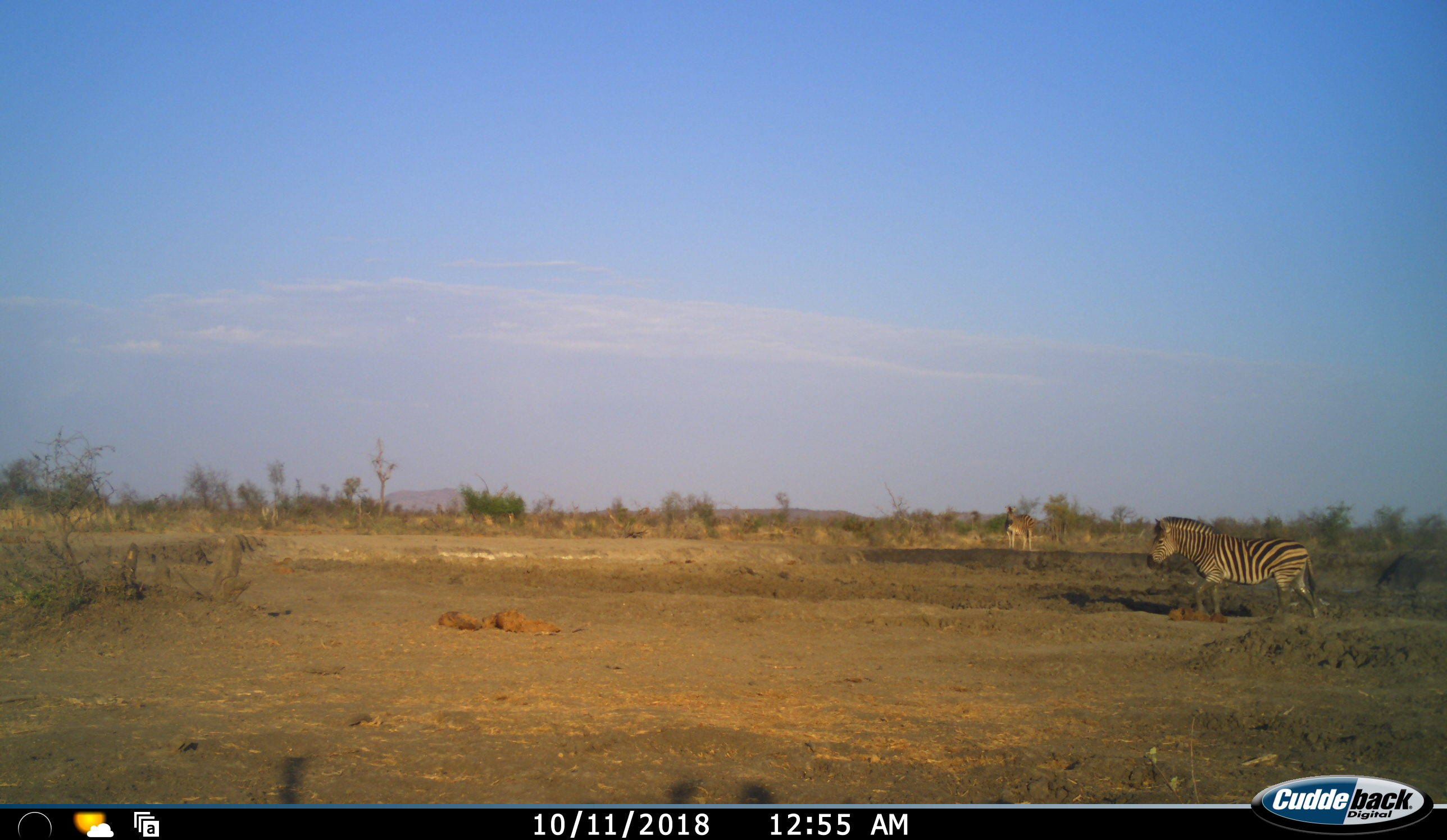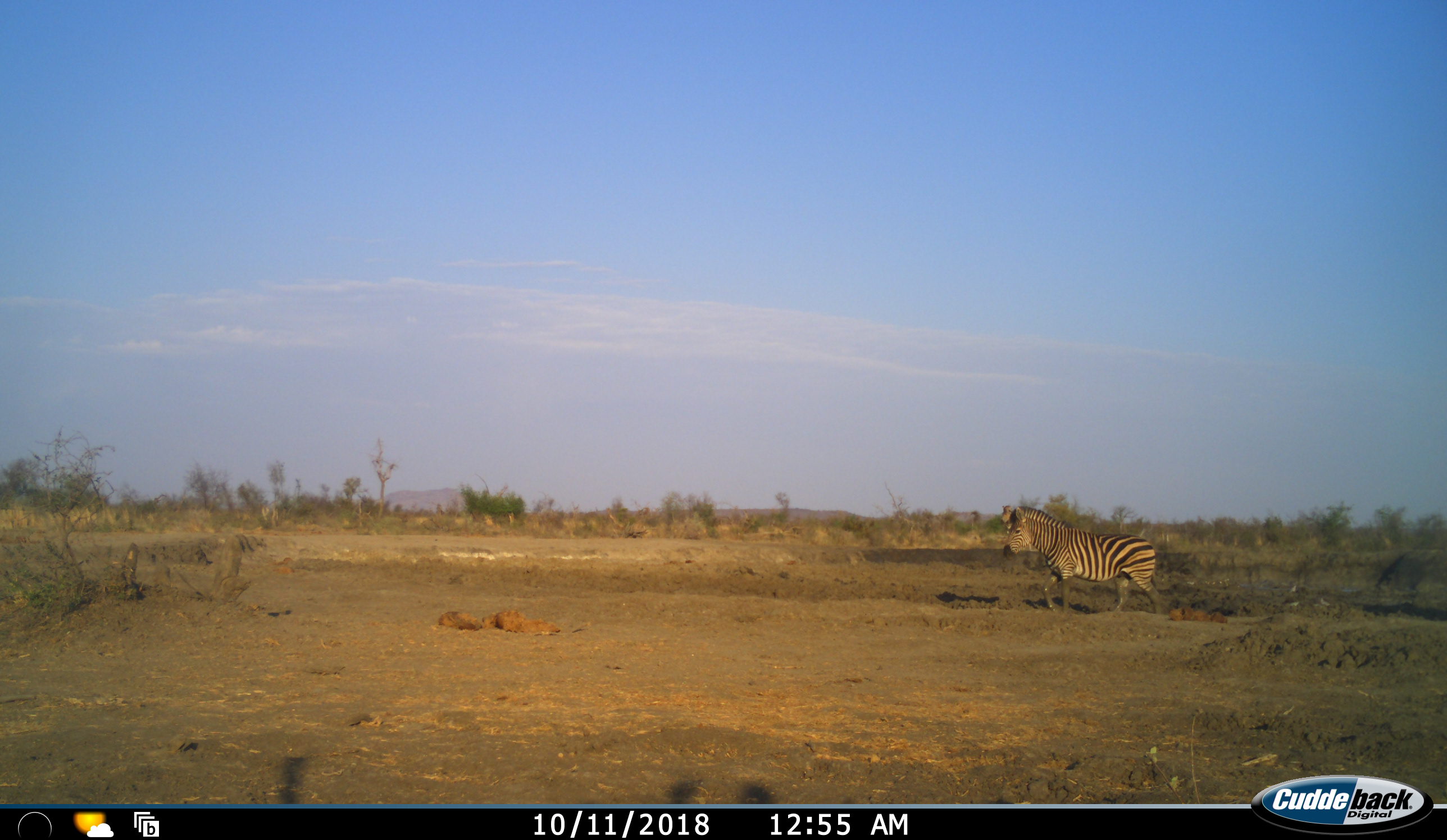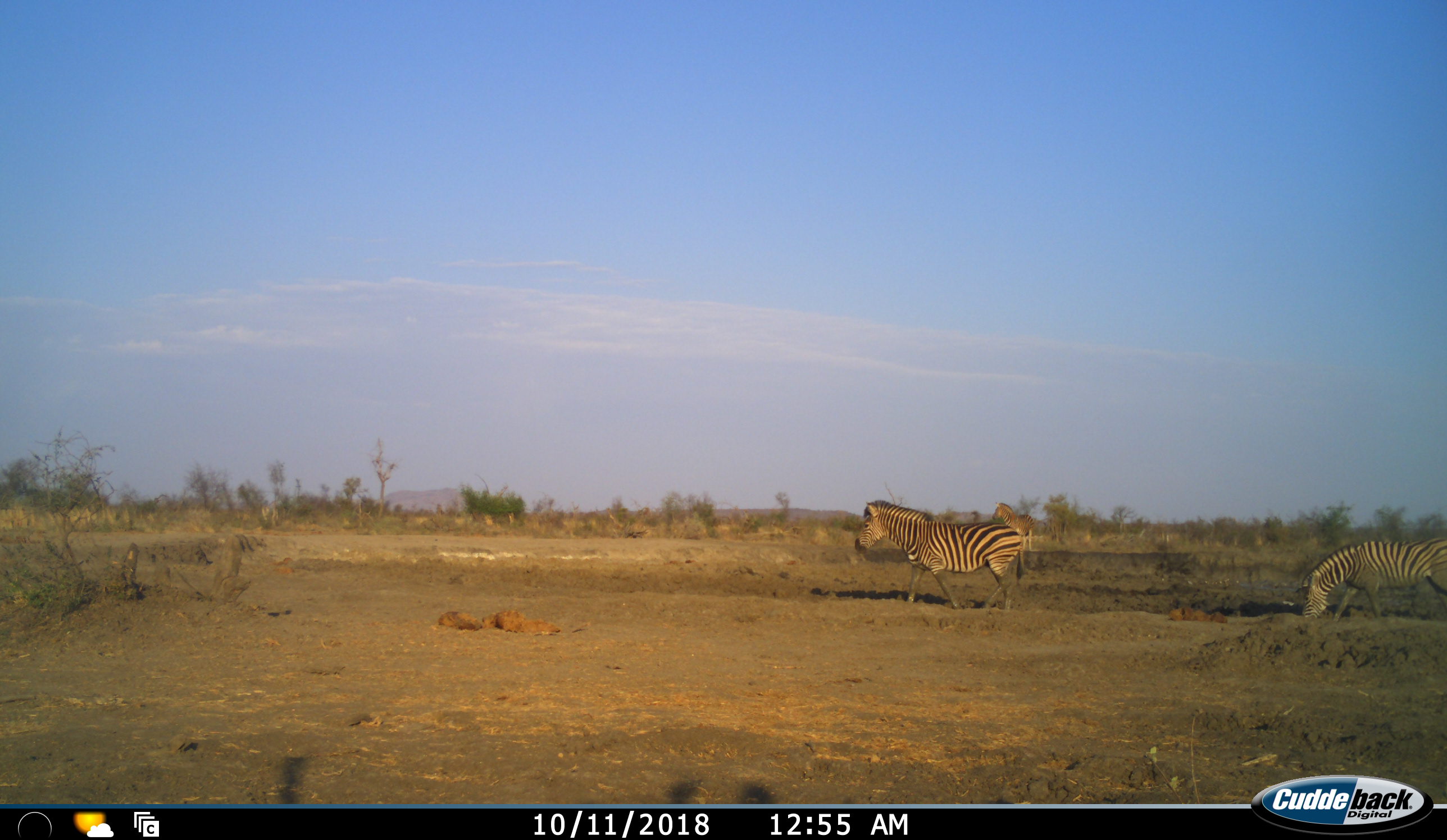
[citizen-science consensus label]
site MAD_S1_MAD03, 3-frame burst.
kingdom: Animalia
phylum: Chordata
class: Mammalia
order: Perissodactyla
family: Equidae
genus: Equus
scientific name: Equus quagga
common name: plains zebra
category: zebraplains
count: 3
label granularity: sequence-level